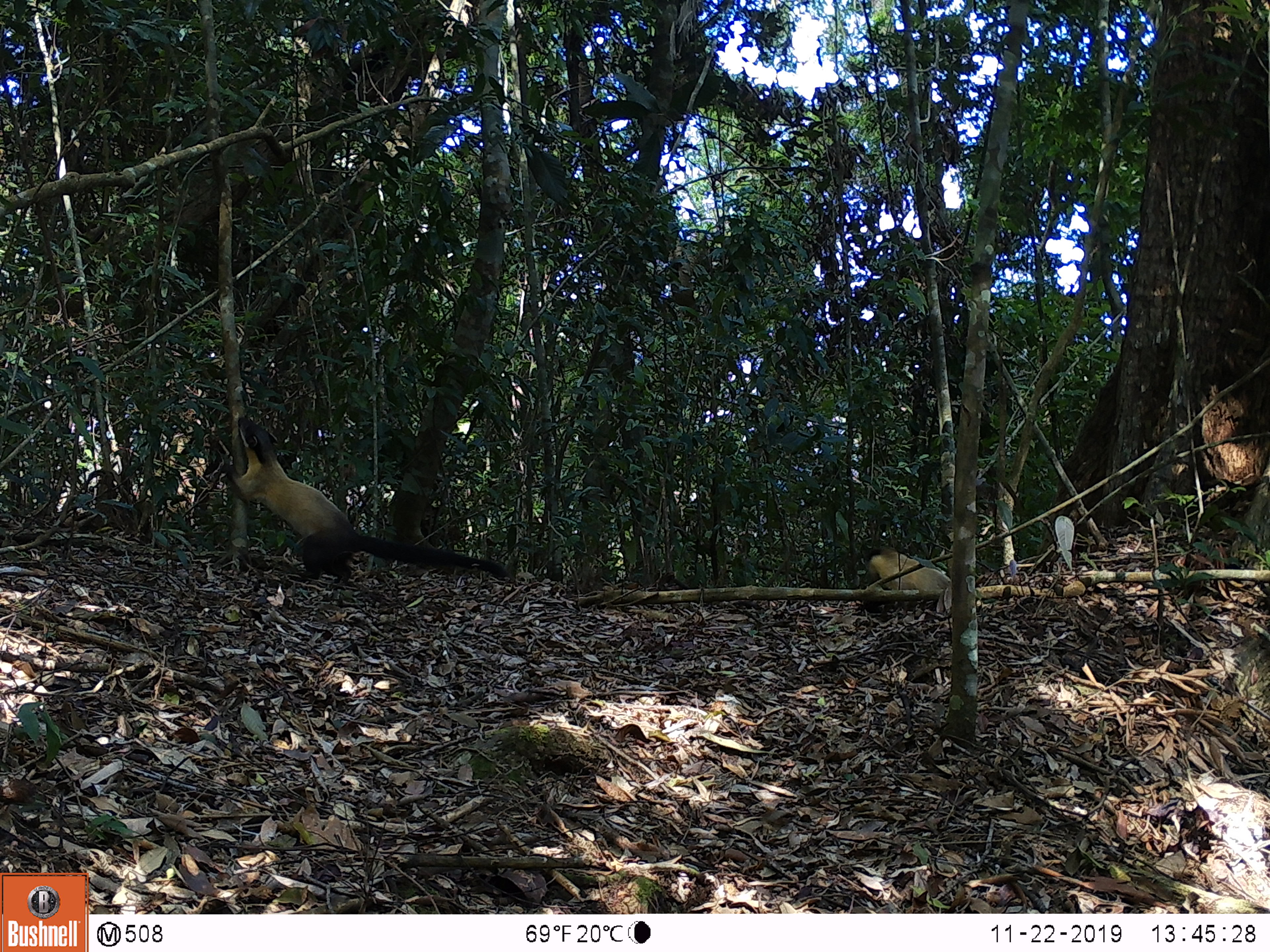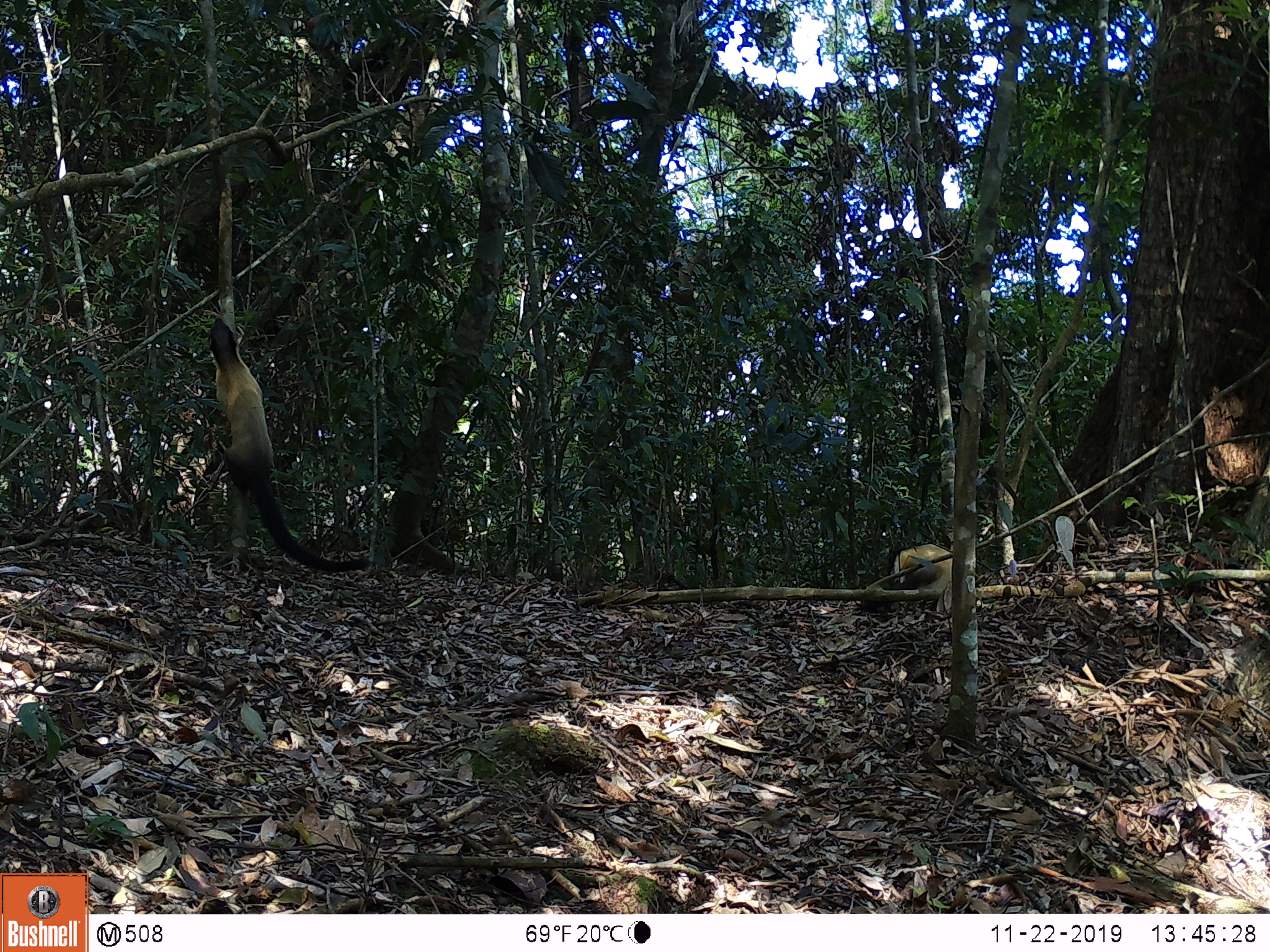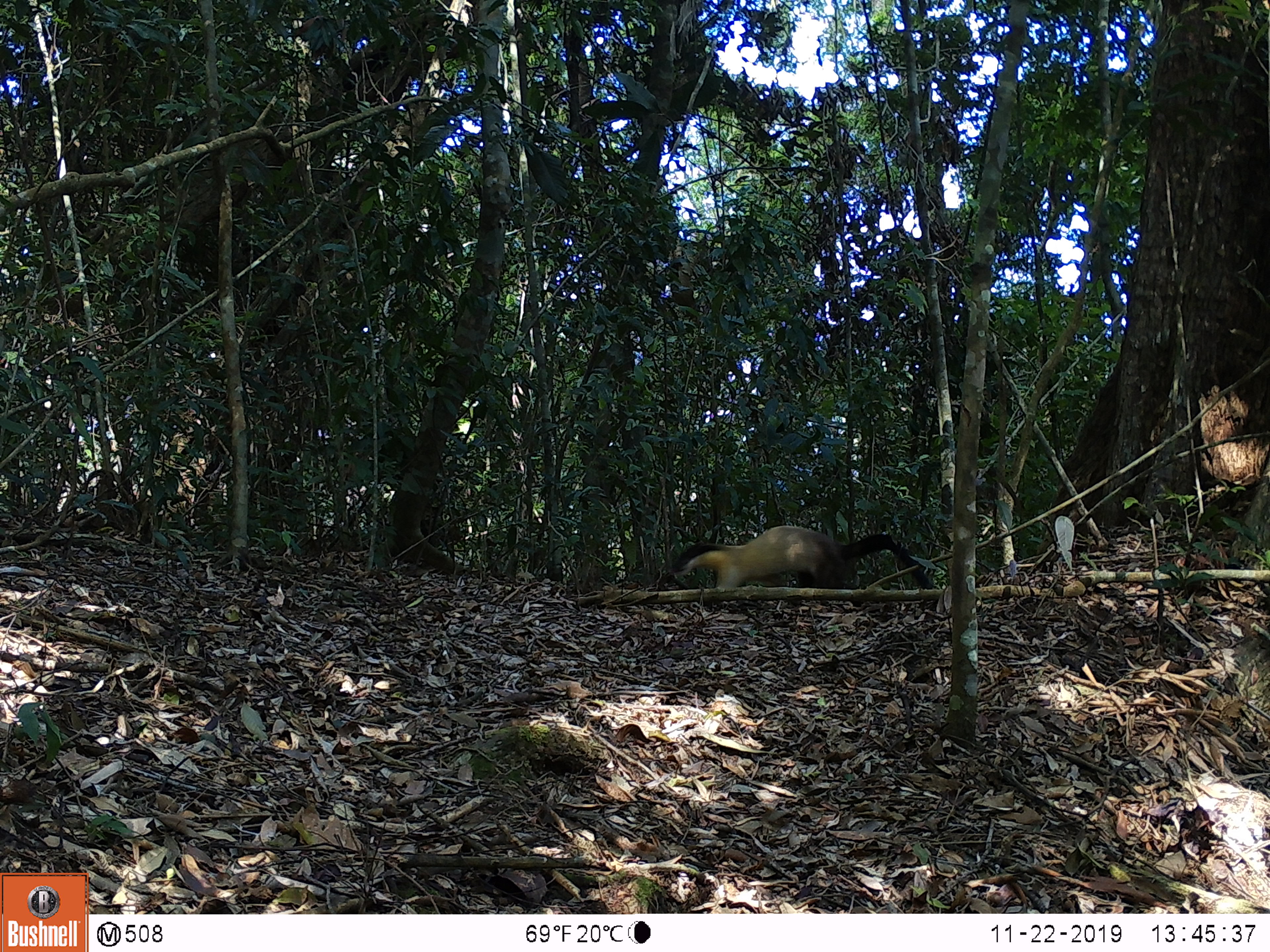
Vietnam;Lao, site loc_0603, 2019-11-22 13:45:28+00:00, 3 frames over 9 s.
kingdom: Animalia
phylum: Chordata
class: Mammalia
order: Carnivora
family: Mustelidae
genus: Martes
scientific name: Martes flavigula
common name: yellow-throated marten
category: yellow throated marten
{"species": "yellow throated marten (yellow-throated marten) (Martes flavigula)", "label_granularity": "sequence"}